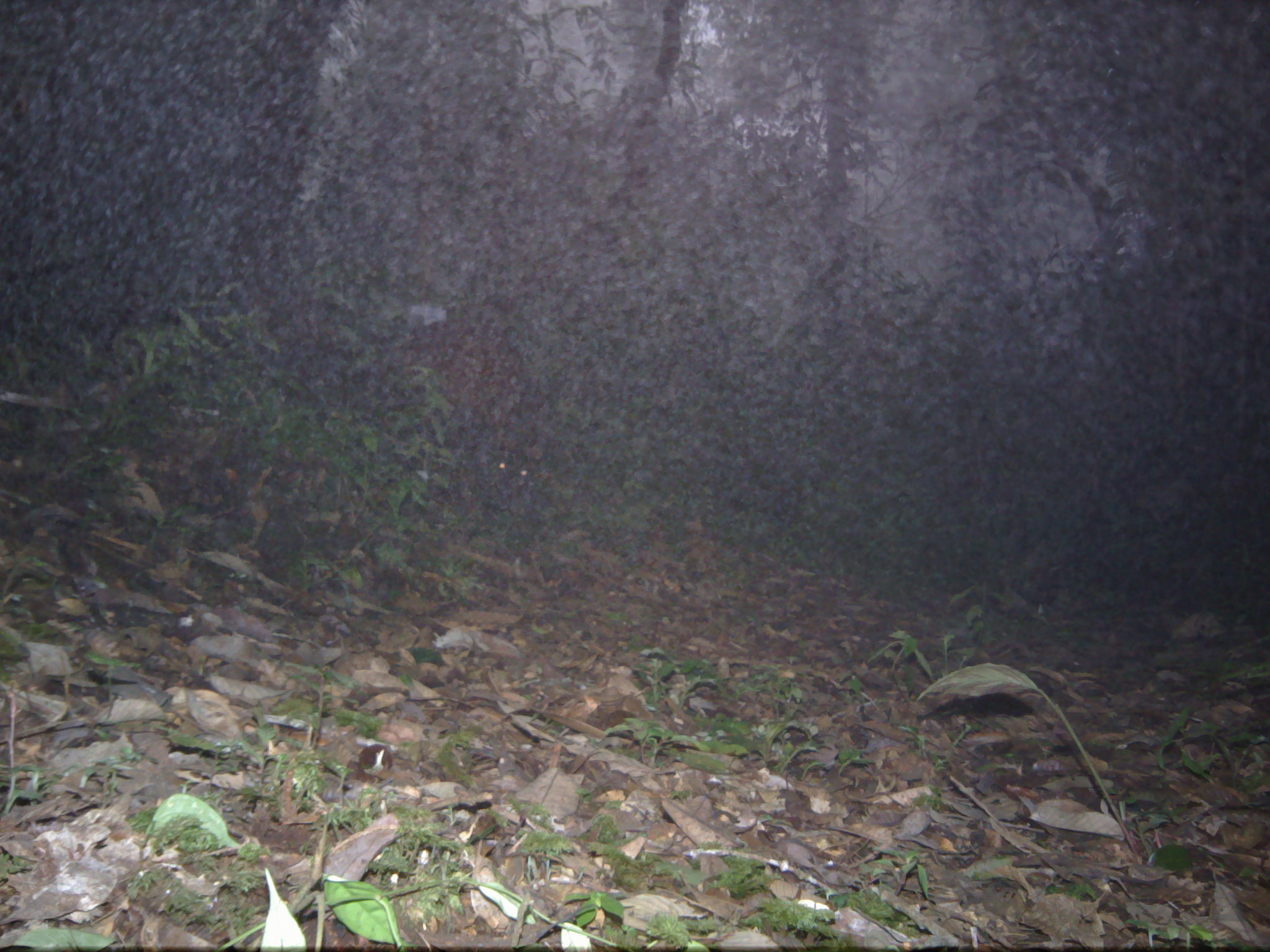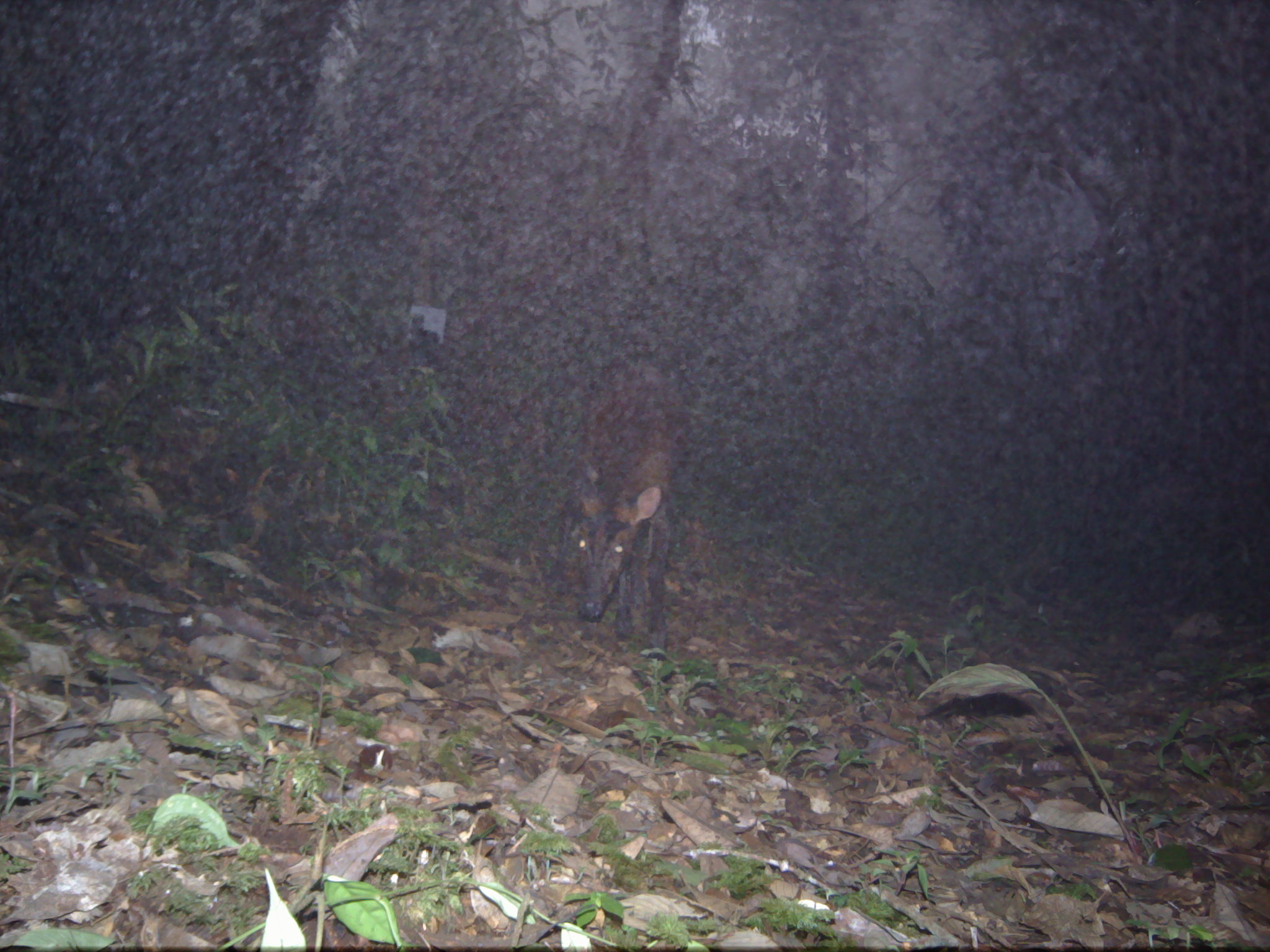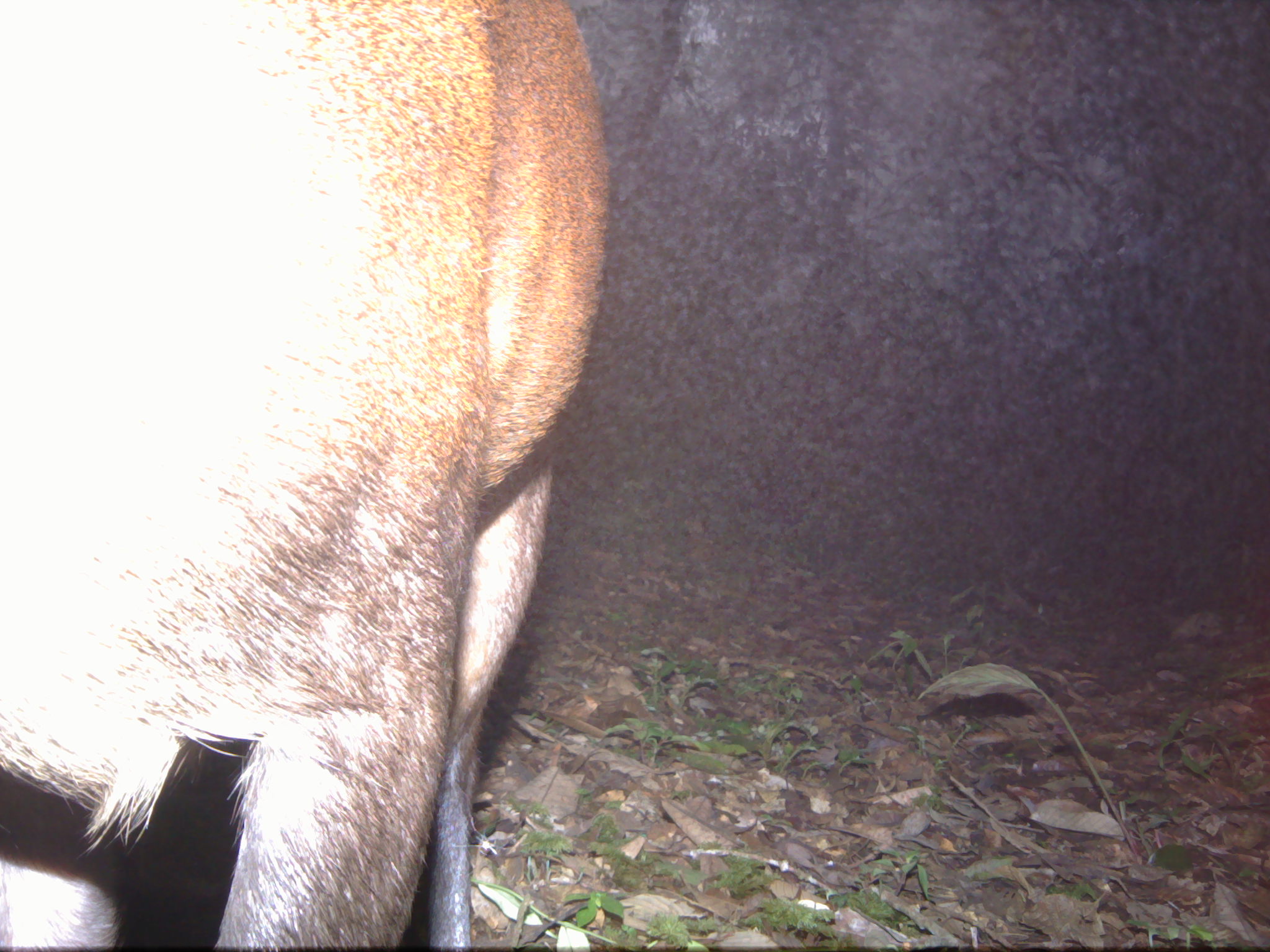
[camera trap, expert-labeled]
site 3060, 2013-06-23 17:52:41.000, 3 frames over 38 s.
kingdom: Animalia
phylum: Chordata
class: Mammalia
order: Artiodactyla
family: Cervidae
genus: Muntiacus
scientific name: Muntiacus muntjak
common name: southern red muntjac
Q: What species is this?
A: Muntiacus muntjak (southern red muntjac).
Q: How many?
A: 1.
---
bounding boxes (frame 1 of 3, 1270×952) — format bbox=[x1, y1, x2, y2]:
muntiacus muntjak: bbox=[391, 300, 550, 505]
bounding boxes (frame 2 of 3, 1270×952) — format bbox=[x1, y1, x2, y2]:
muntiacus muntjak: bbox=[558, 361, 688, 659]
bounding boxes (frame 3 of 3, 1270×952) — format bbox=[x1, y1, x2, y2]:
muntiacus muntjak: bbox=[1, 1, 605, 949]